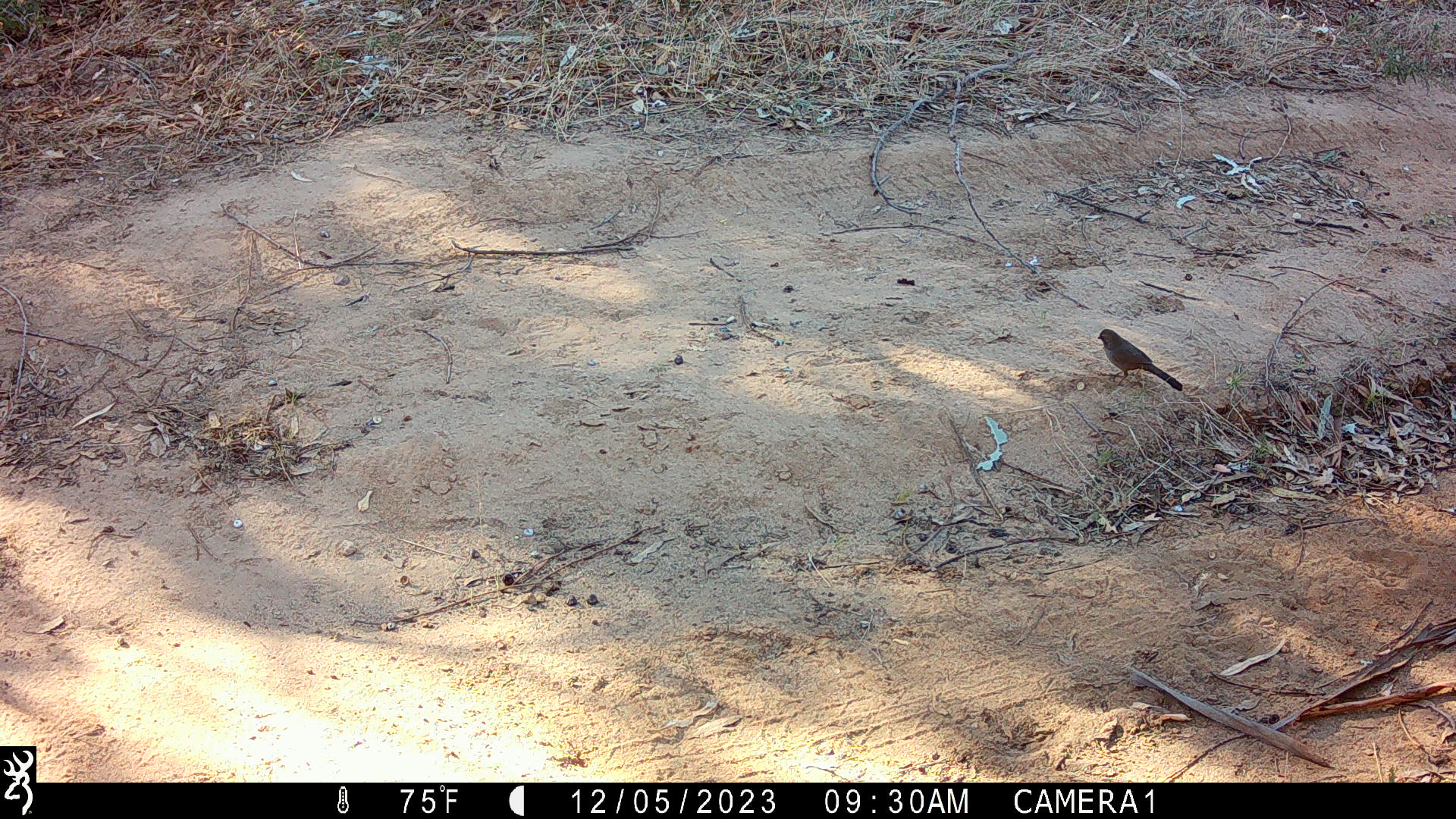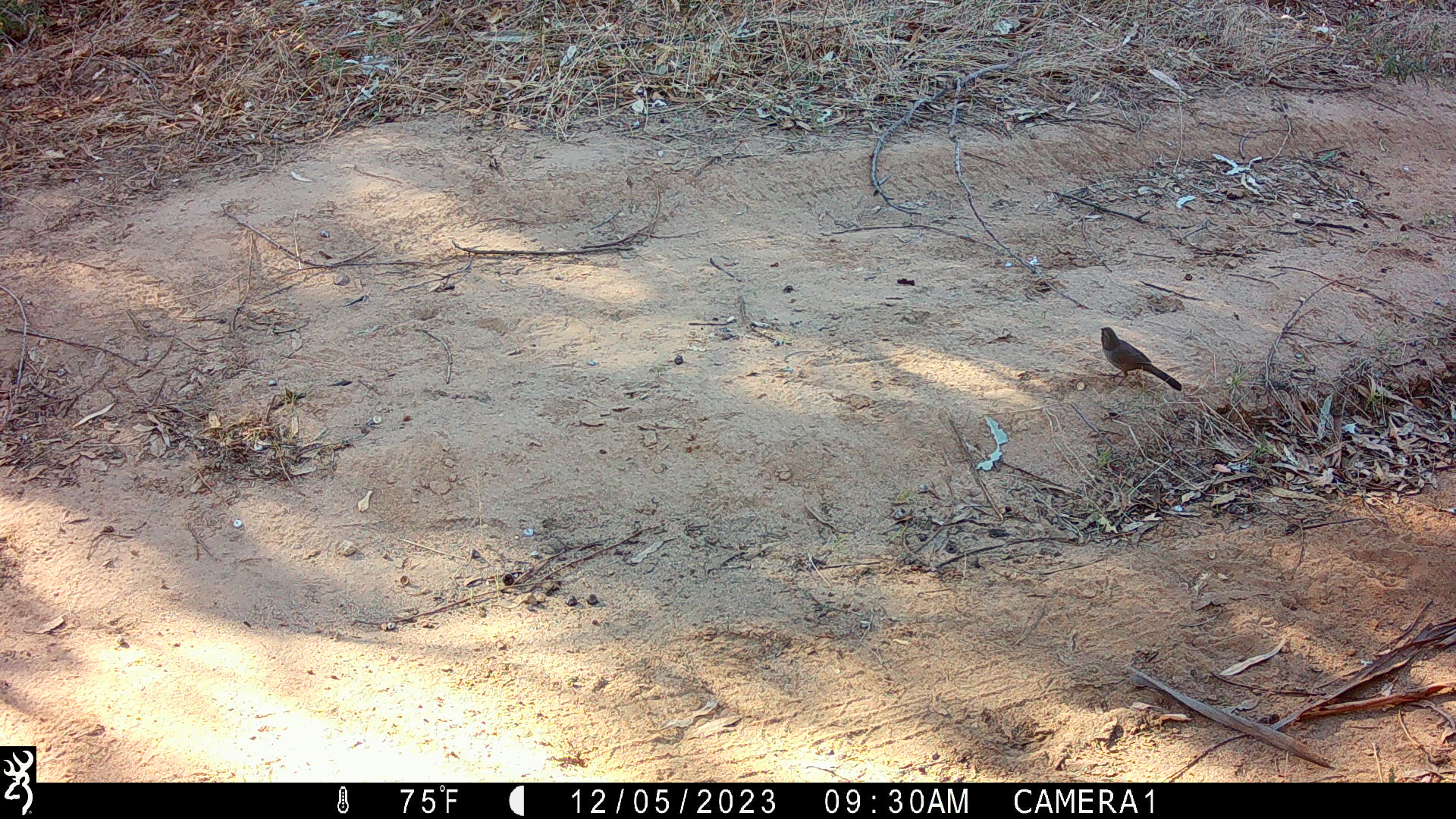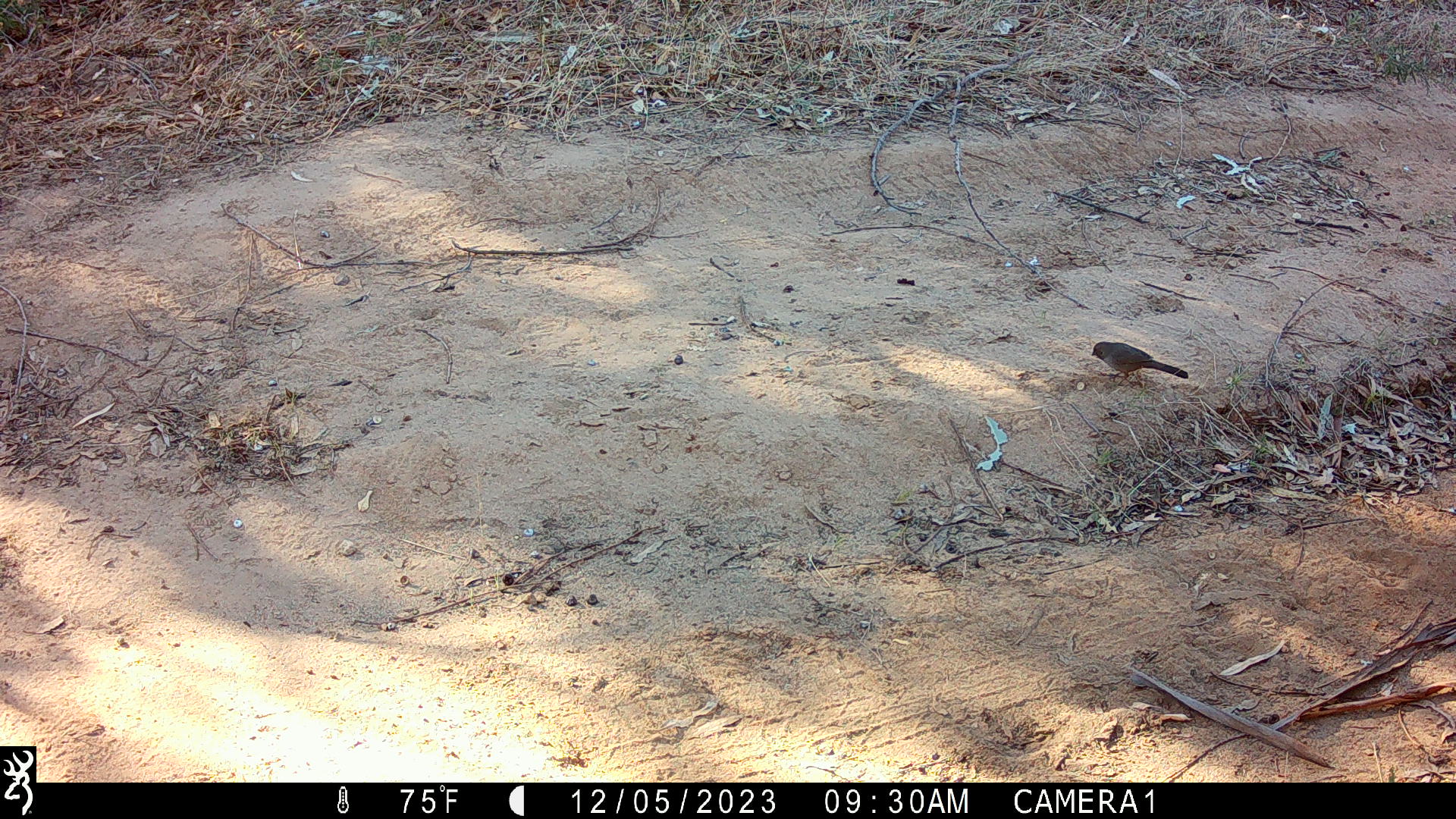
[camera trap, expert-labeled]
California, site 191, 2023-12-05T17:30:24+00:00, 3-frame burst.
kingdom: Animalia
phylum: Chordata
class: Aves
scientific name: Aves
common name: bird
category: unknown bird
Unknown bird (bird) (Aves).